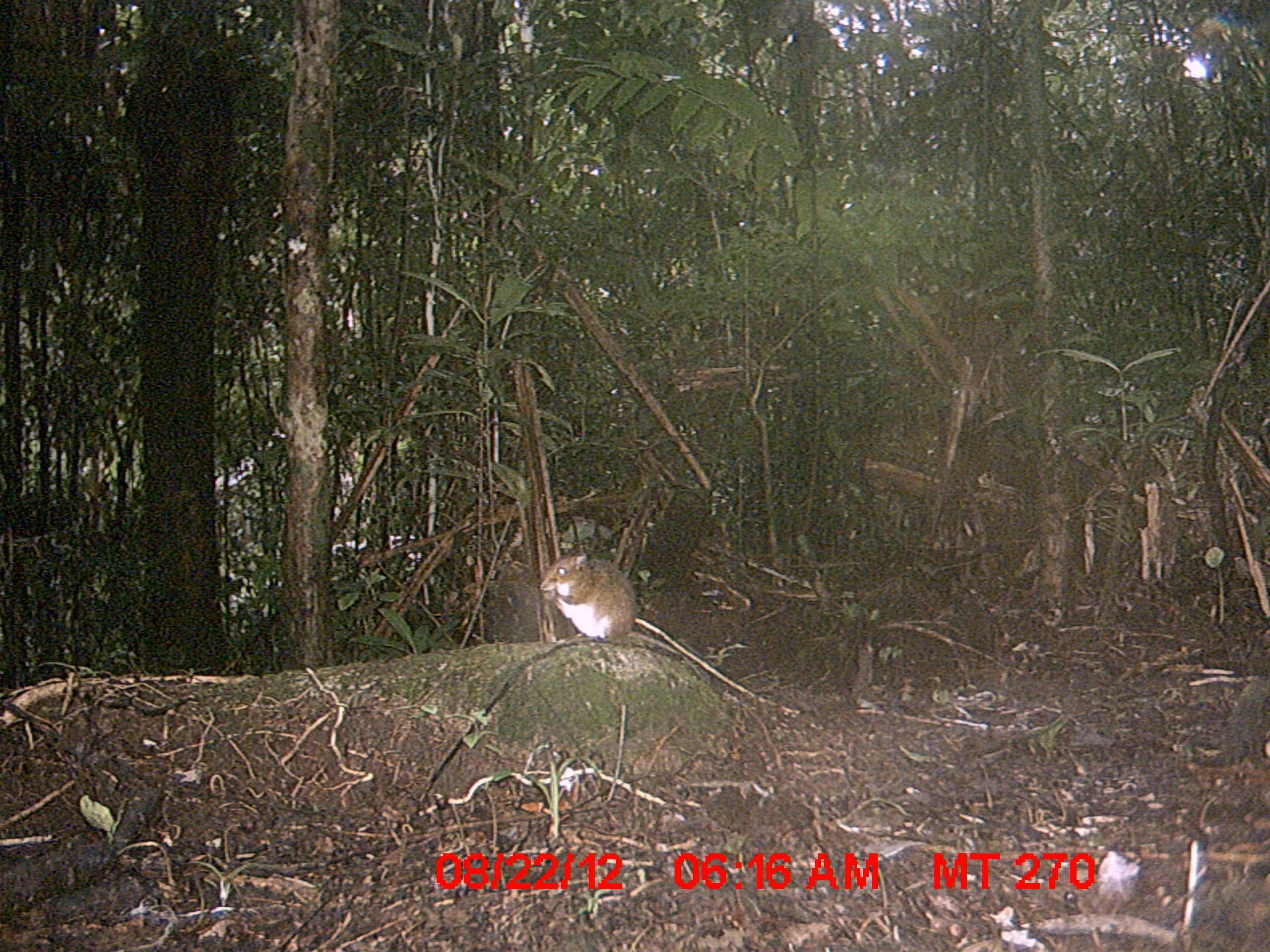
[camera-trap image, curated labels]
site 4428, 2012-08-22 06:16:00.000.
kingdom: Animalia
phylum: Chordata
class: Mammalia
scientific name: Mammalia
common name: mammals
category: small mammal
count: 1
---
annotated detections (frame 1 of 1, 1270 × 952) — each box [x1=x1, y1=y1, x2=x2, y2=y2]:
small mammal: [x1=535, y1=551, x2=805, y2=717]